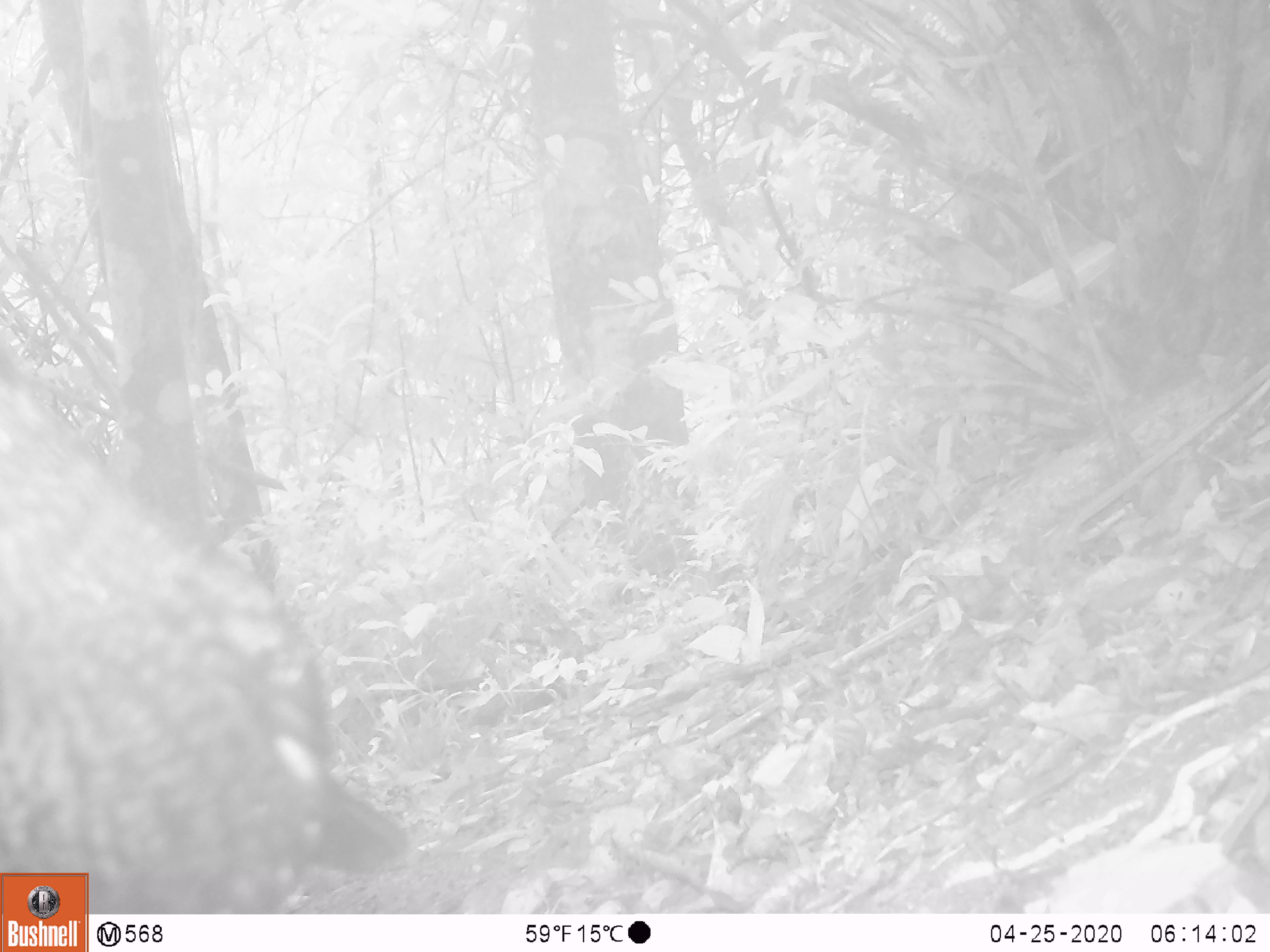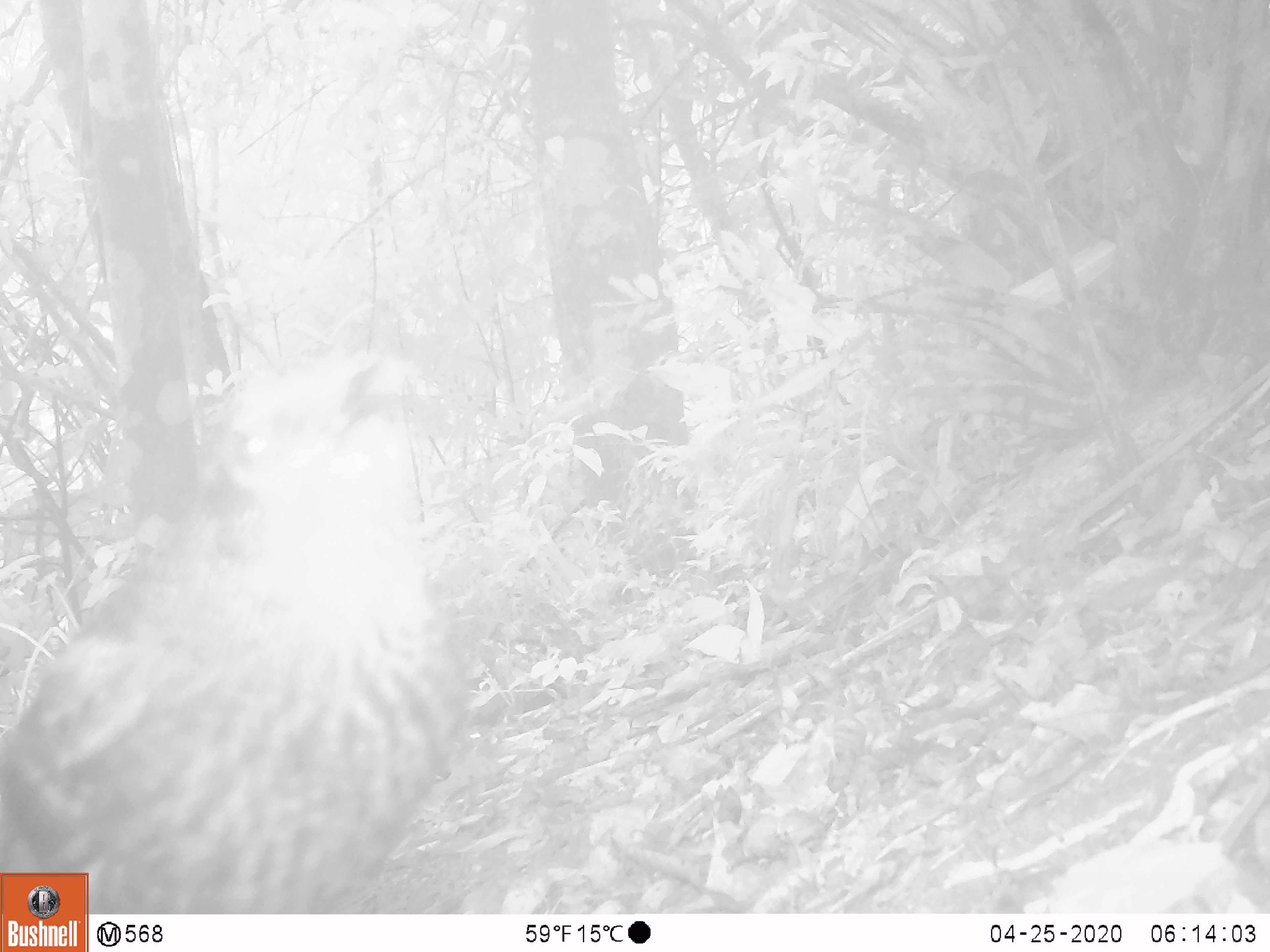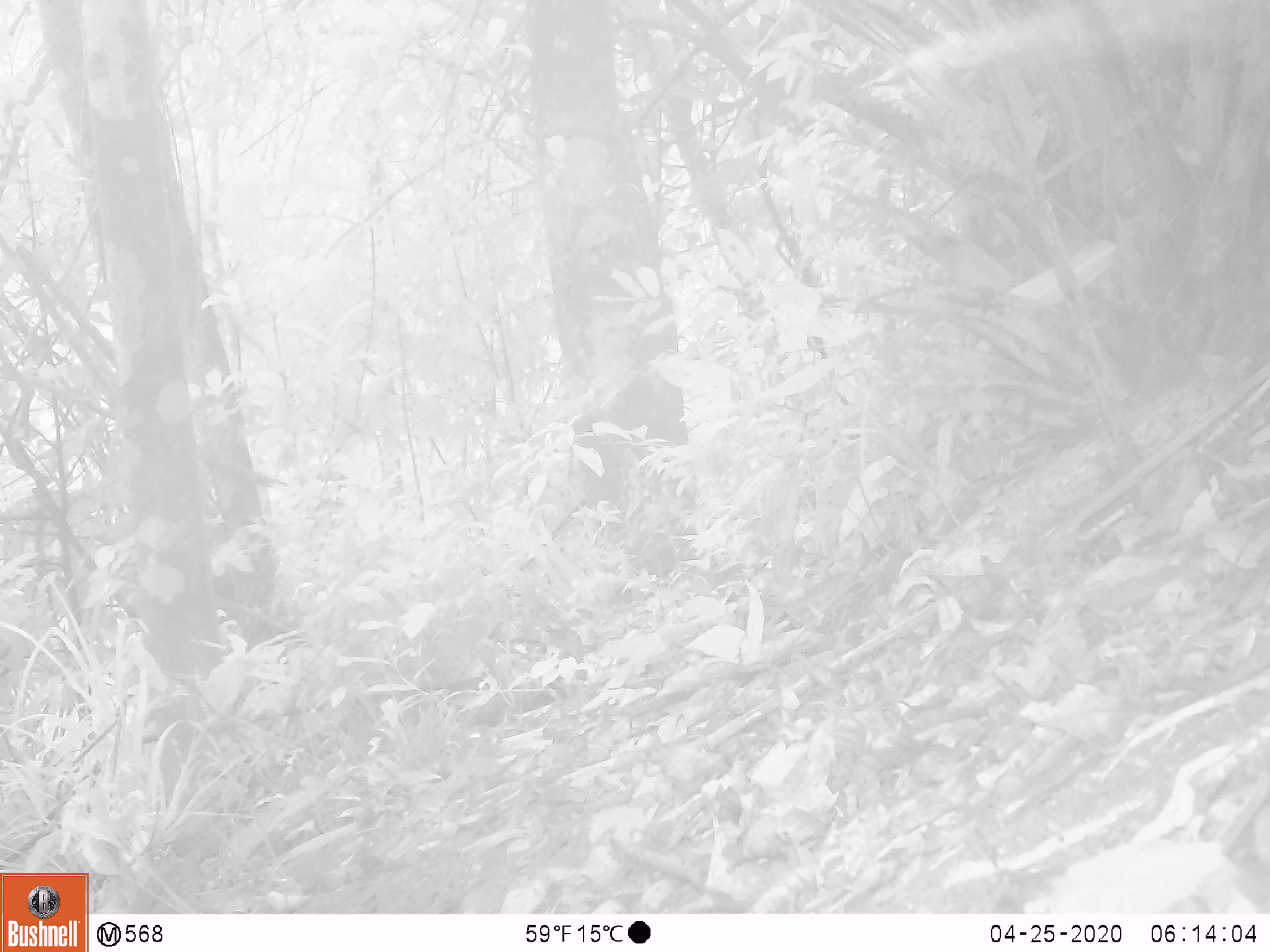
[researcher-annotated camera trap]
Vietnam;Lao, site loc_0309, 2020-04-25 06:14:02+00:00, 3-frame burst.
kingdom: Animalia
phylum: Chordata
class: Aves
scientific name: Aves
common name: bird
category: unidentified bird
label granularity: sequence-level